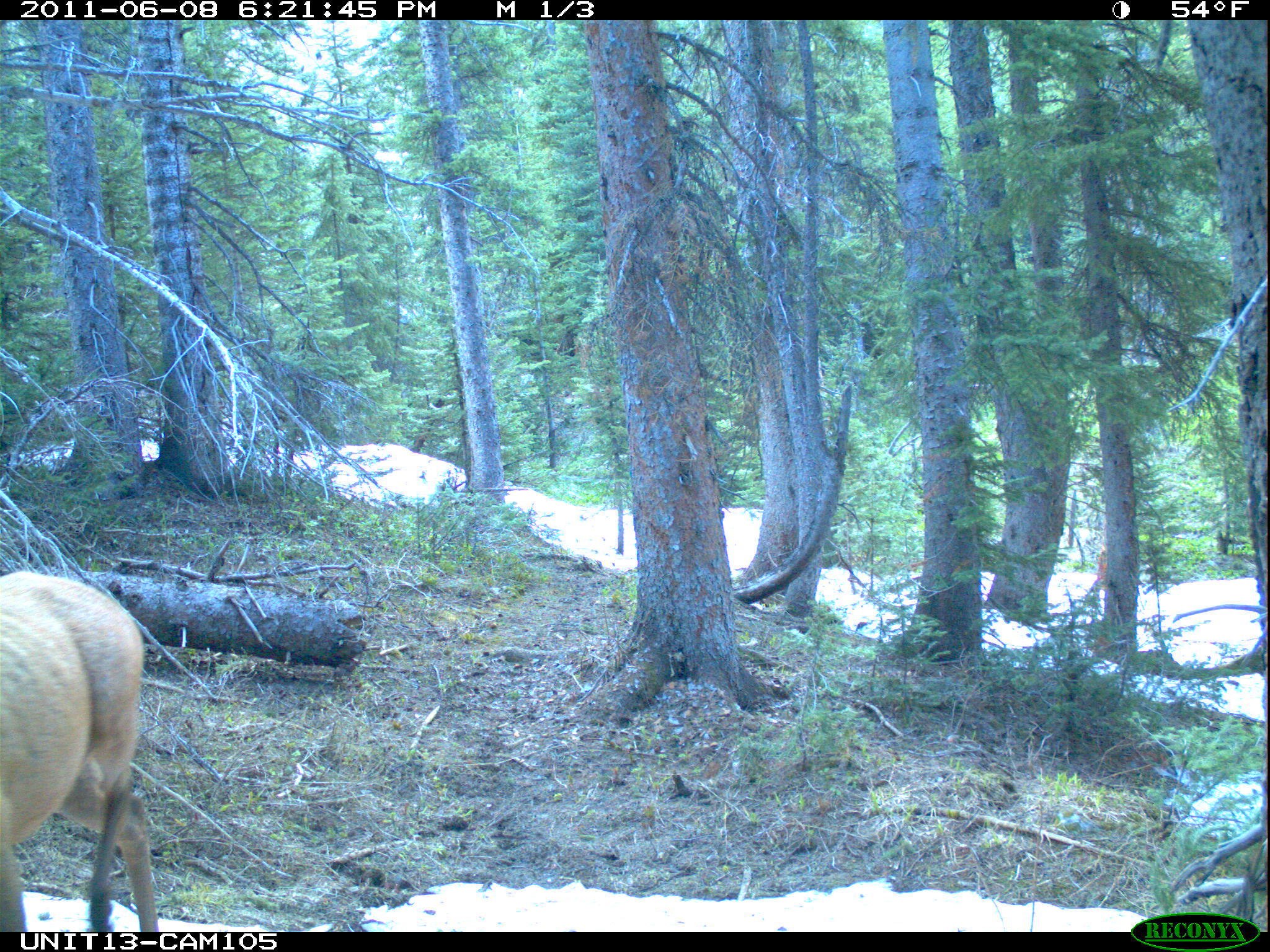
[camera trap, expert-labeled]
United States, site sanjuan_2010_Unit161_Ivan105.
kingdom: Animalia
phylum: Chordata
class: Mammalia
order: Artiodactyla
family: Cervidae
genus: Cervus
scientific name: Cervus elaphus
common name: red deer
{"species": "Cervus elaphus (red deer)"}